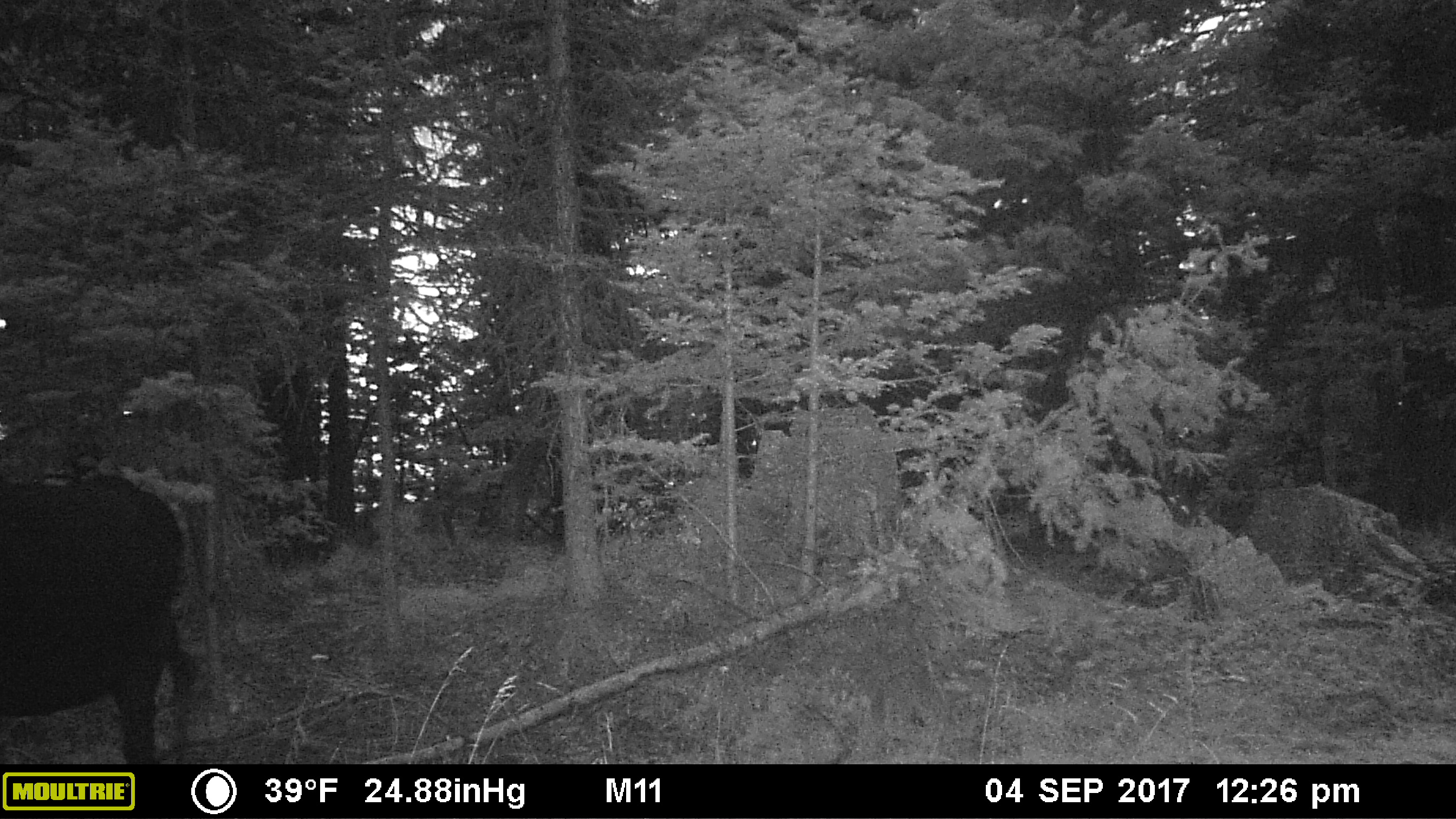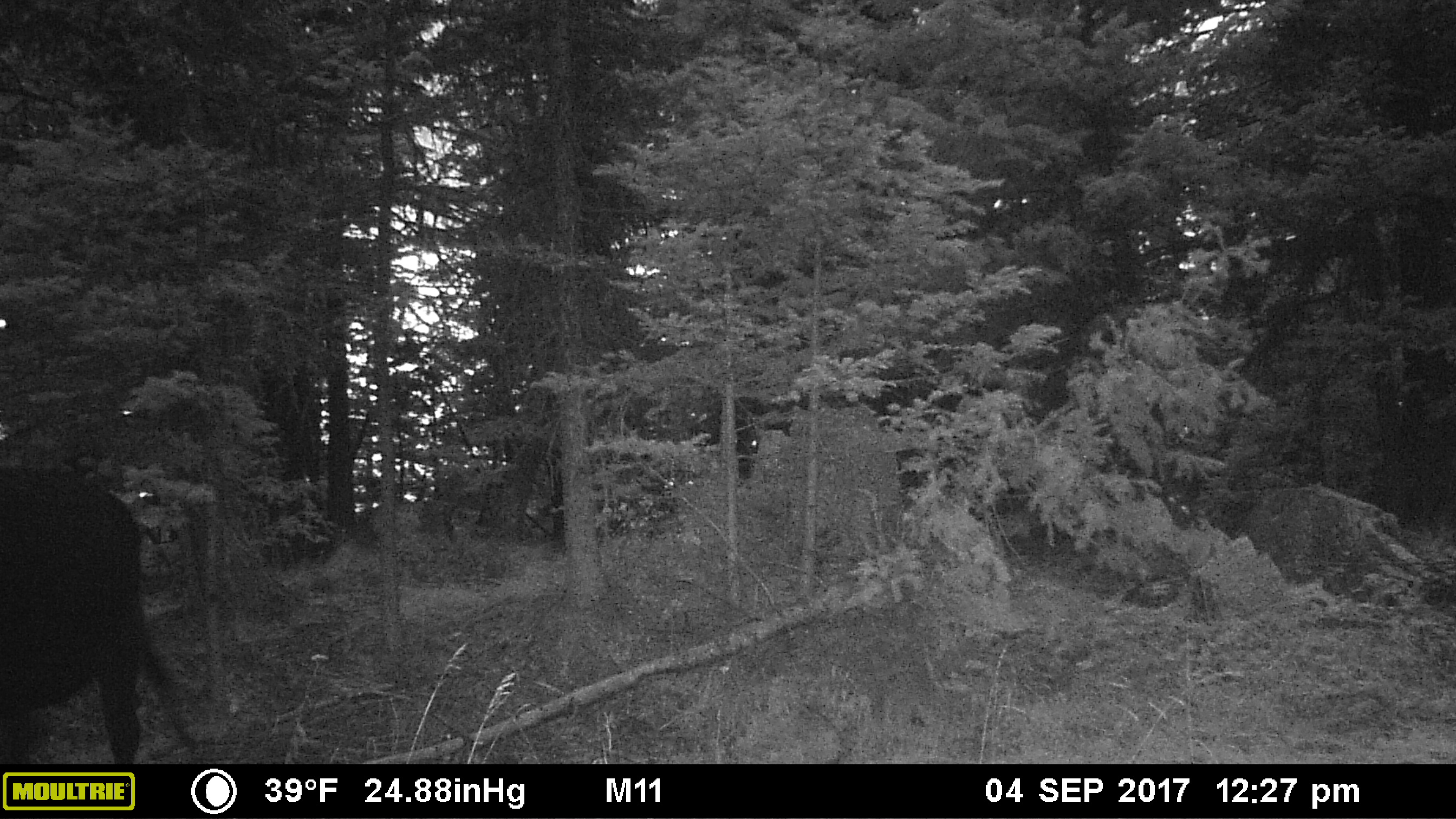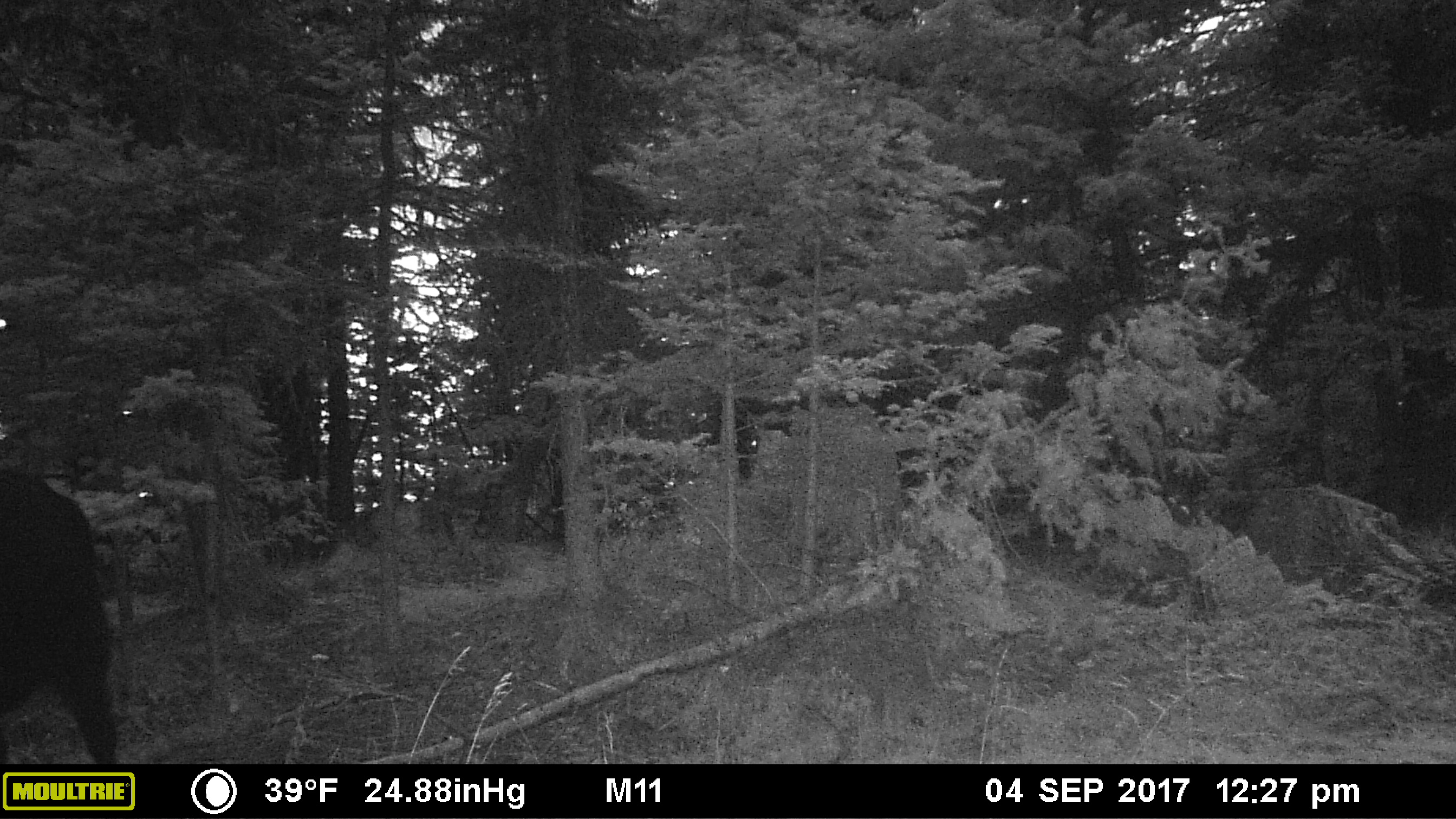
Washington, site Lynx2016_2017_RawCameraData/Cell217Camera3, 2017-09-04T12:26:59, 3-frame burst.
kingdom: Animalia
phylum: Chordata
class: Mammalia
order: Artiodactyla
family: Bovidae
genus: Bos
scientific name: Bos taurus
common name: domestic cattle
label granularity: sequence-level